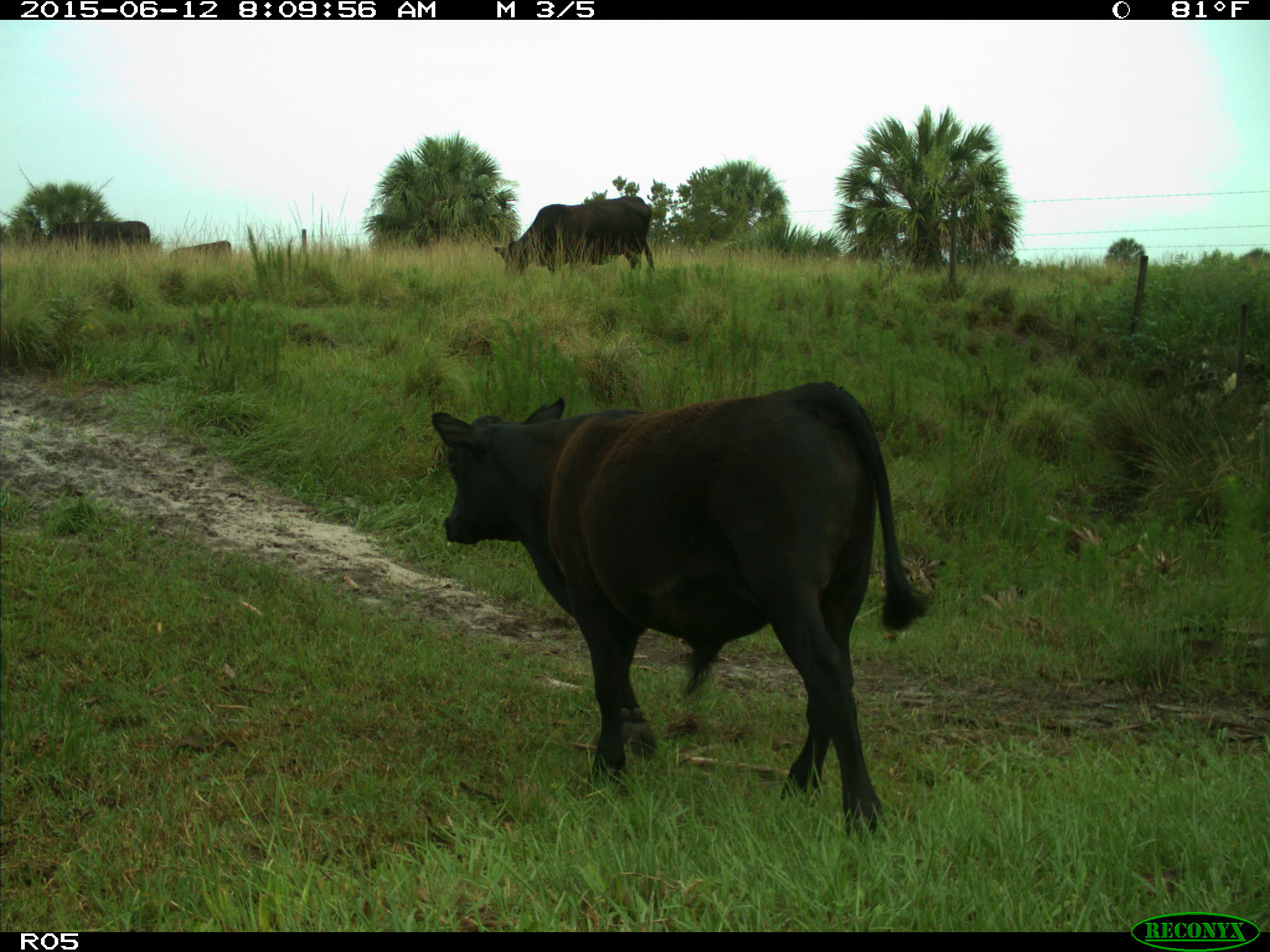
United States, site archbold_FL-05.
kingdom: Animalia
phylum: Chordata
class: Mammalia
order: Artiodactyla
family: Bovidae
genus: Bos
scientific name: Bos taurus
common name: domestic cow